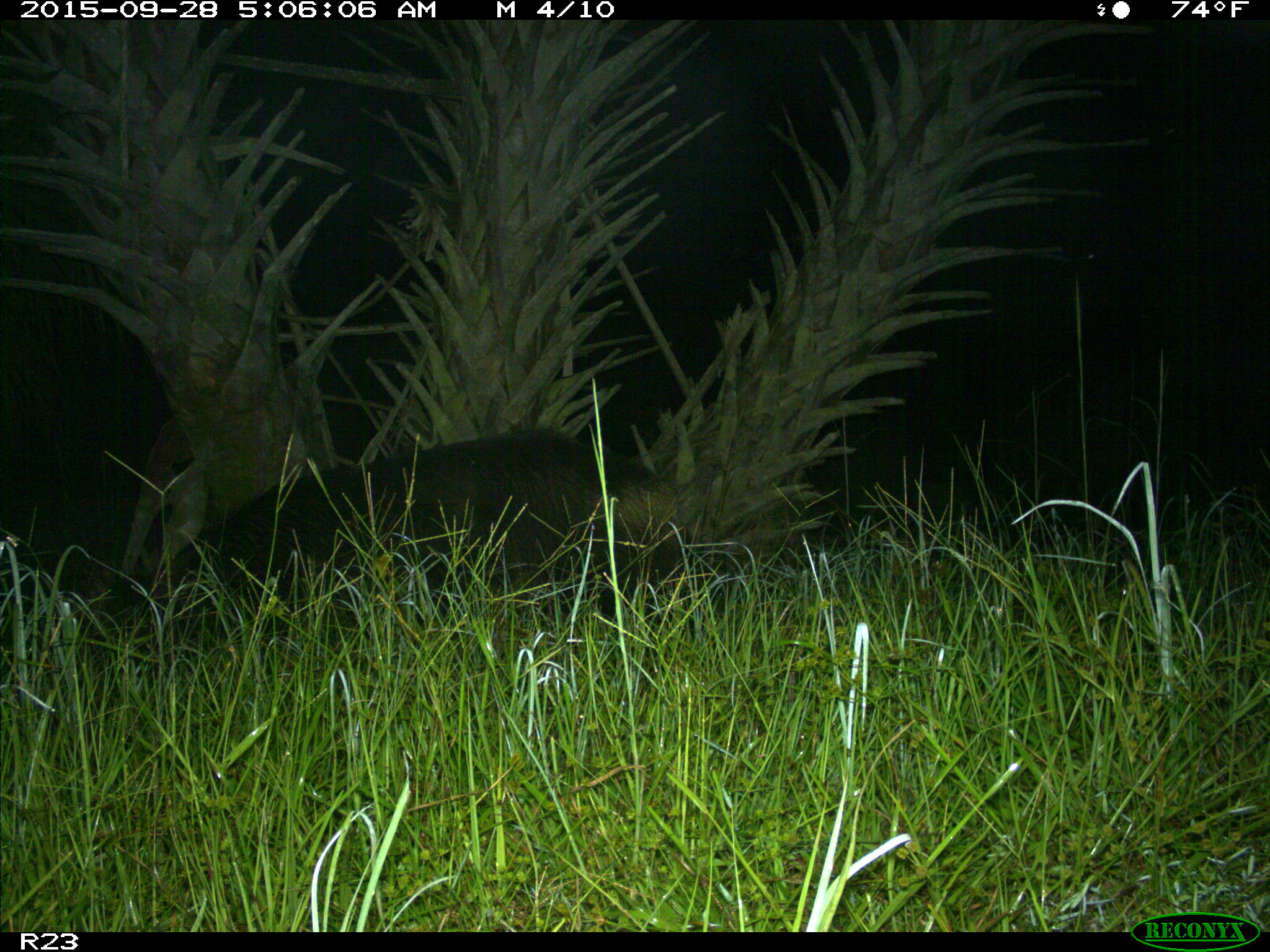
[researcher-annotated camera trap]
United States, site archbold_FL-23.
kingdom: Animalia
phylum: Chordata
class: Mammalia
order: Artiodactyla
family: Suidae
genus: Sus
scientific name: Sus scrofa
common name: wild boar